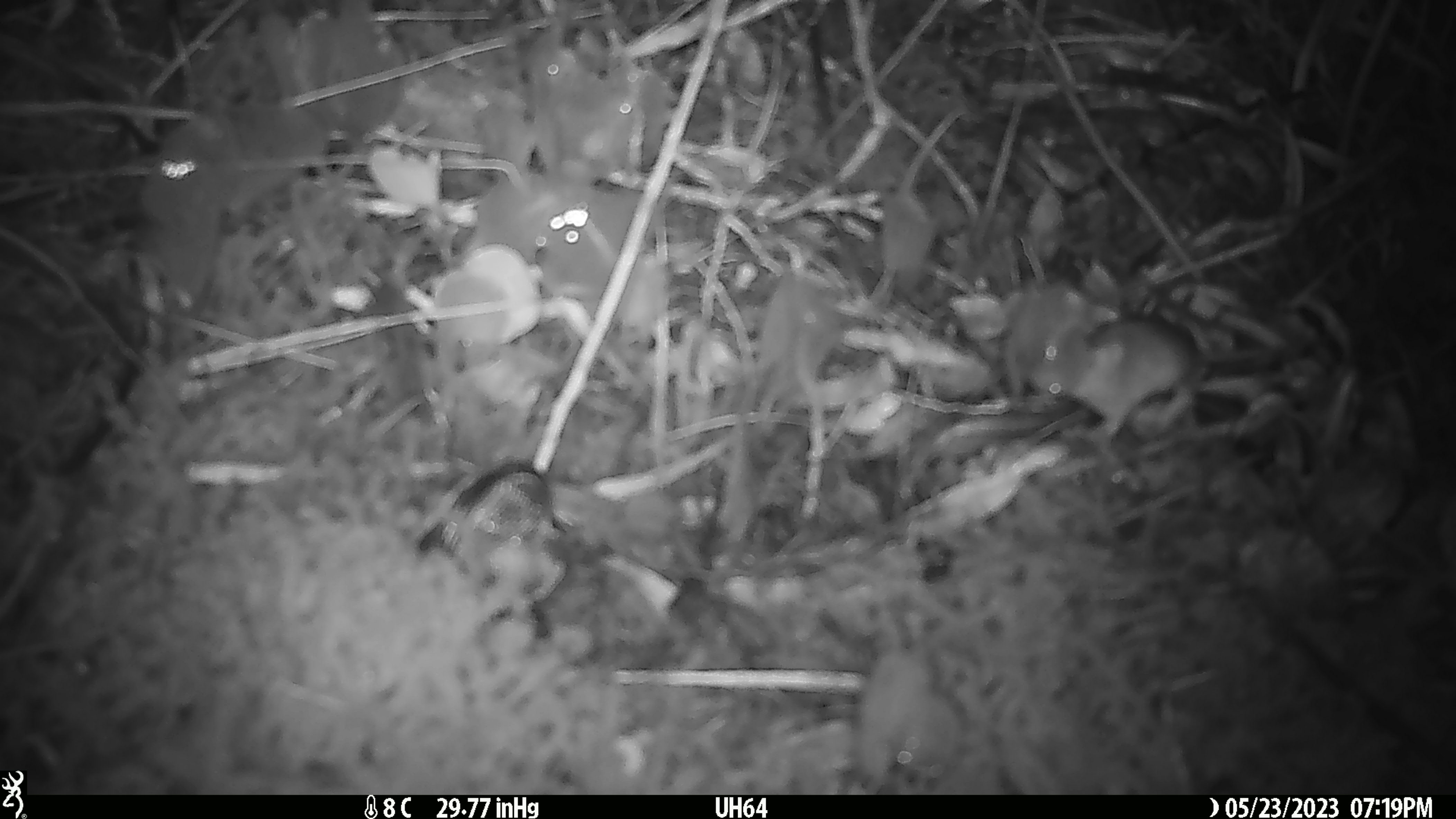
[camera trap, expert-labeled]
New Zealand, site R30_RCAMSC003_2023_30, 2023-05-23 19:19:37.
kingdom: Animalia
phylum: Chordata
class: Mammalia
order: Rodentia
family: Muridae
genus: Mus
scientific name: Mus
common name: mouse